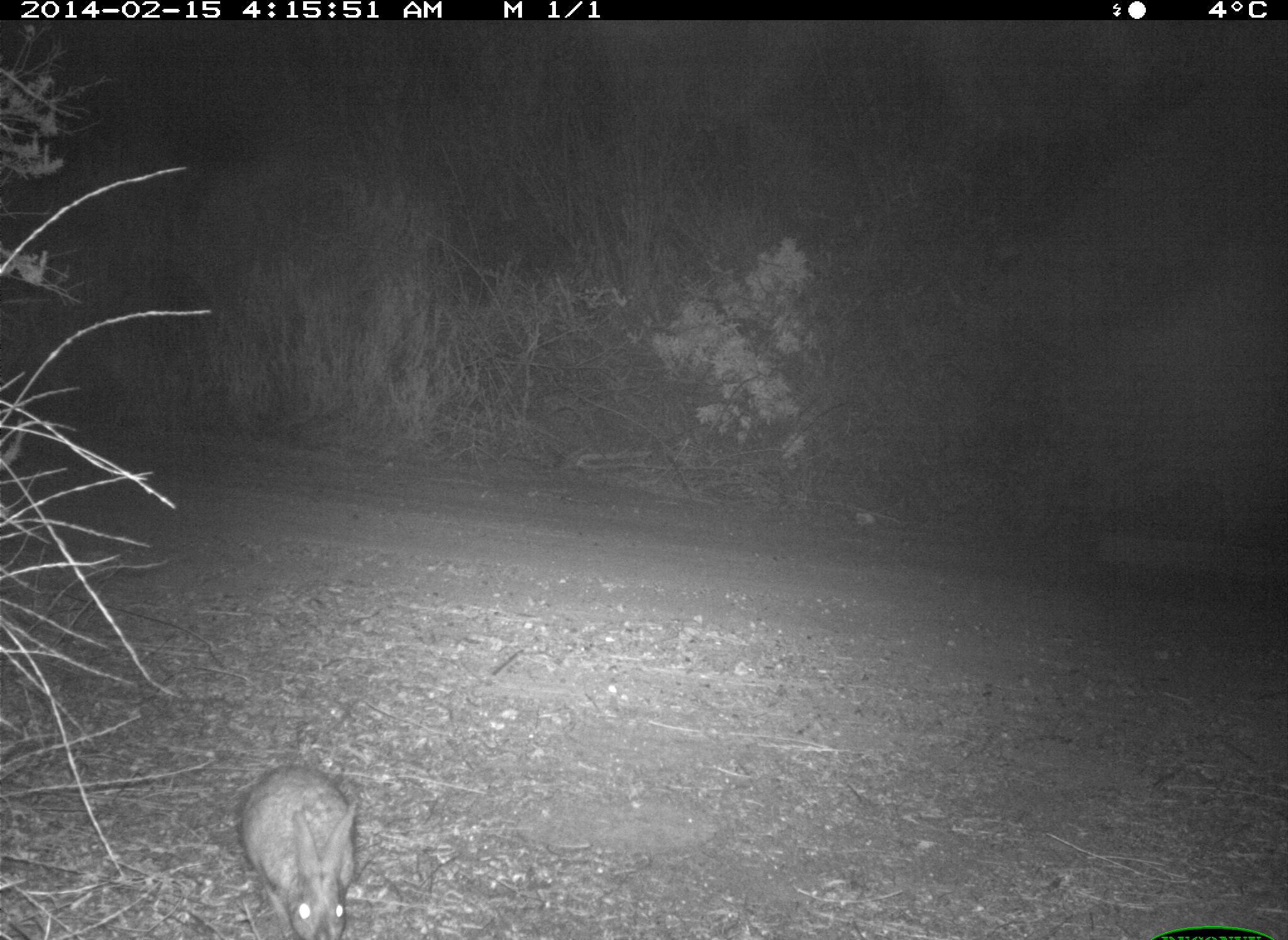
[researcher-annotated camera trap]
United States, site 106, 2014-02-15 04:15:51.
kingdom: Animalia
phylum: Chordata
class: Mammalia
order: Lagomorpha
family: Leporidae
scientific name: Leporidae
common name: rabbits and hares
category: rabbit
Rabbit (rabbits and hares) (Leporidae).